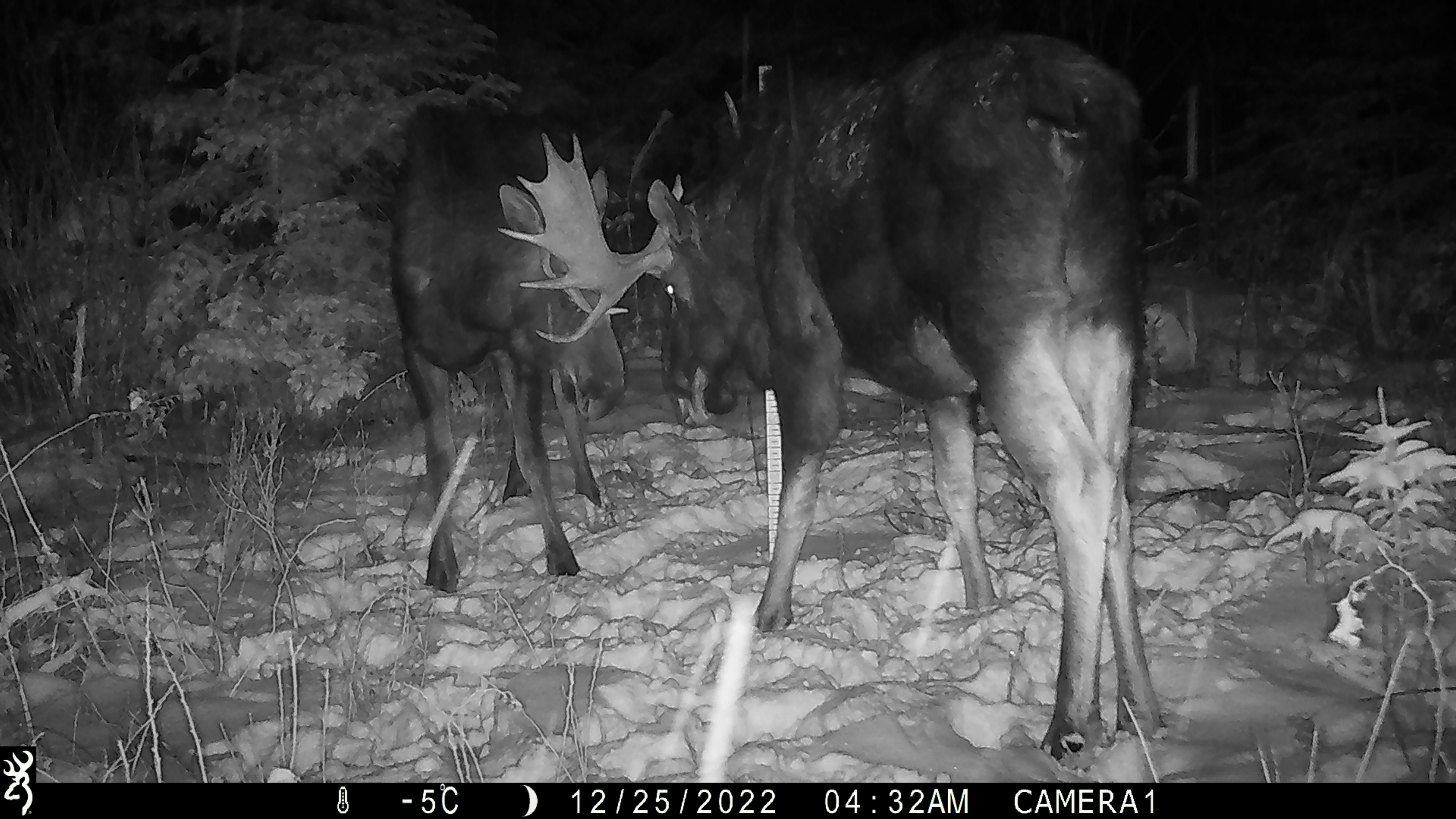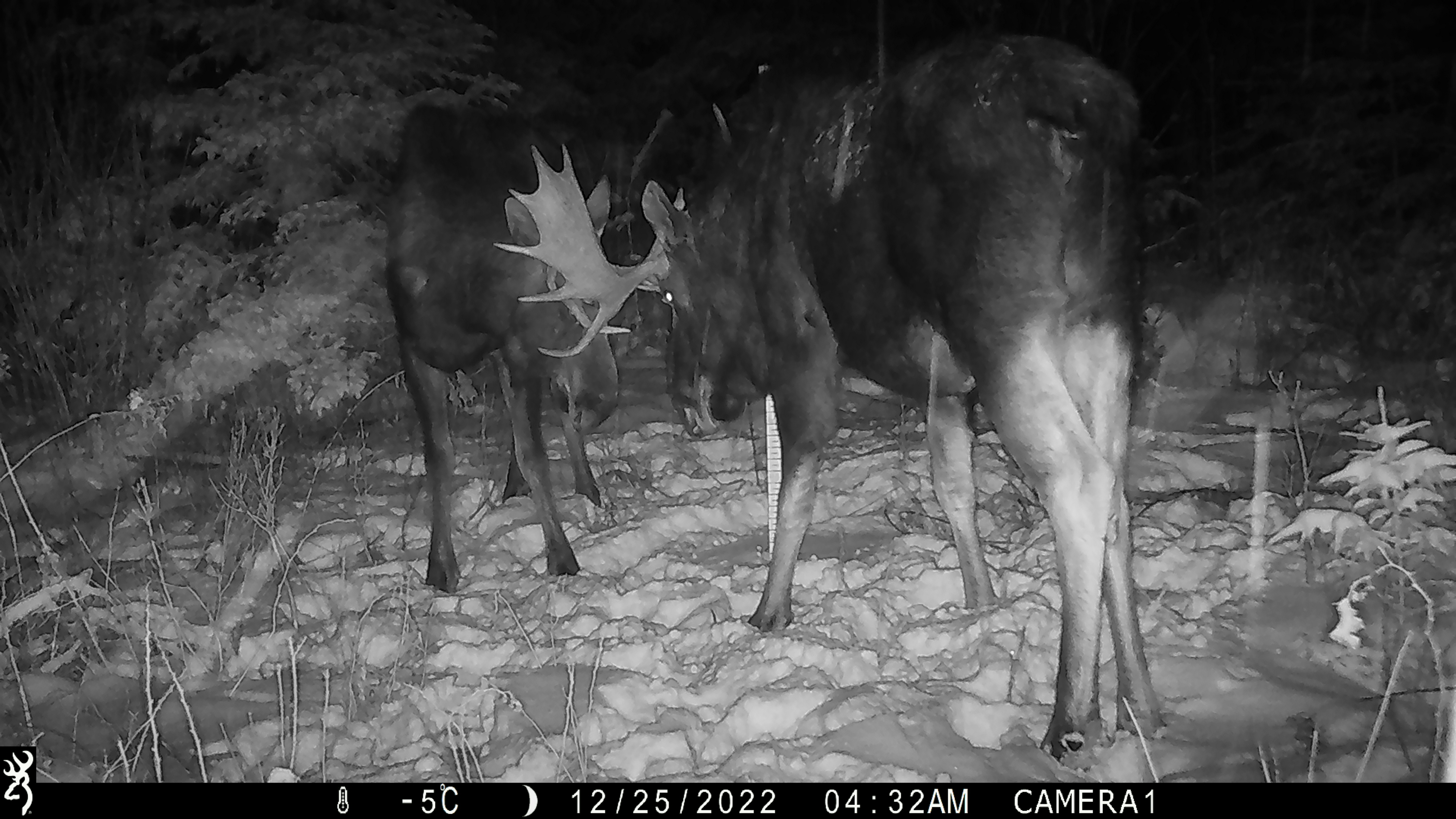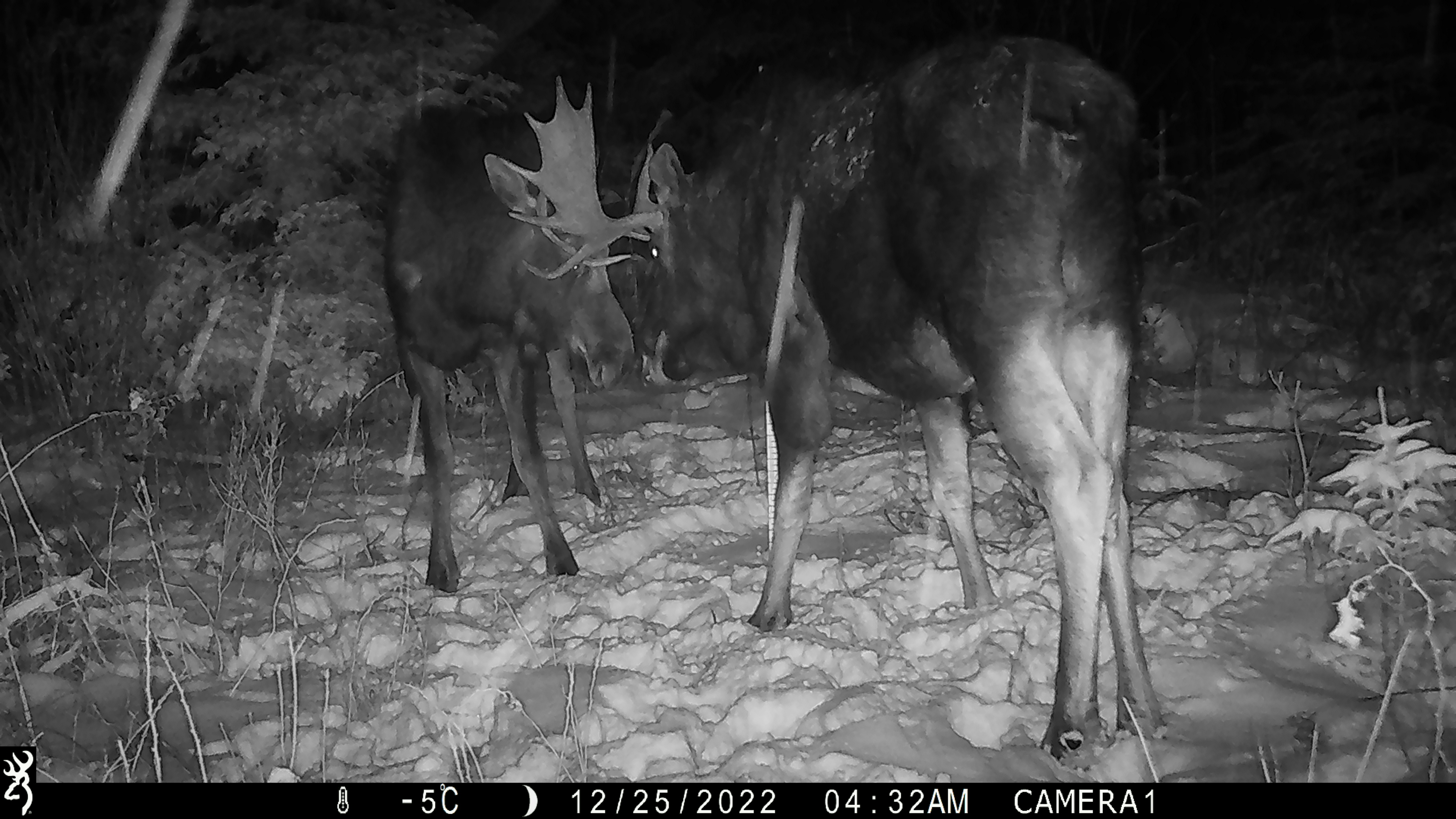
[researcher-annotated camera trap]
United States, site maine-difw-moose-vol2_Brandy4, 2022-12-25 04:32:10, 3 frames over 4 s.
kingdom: Animalia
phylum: Chordata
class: Mammalia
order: Artiodactyla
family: Cervidae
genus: Alces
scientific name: Alces alces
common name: moose